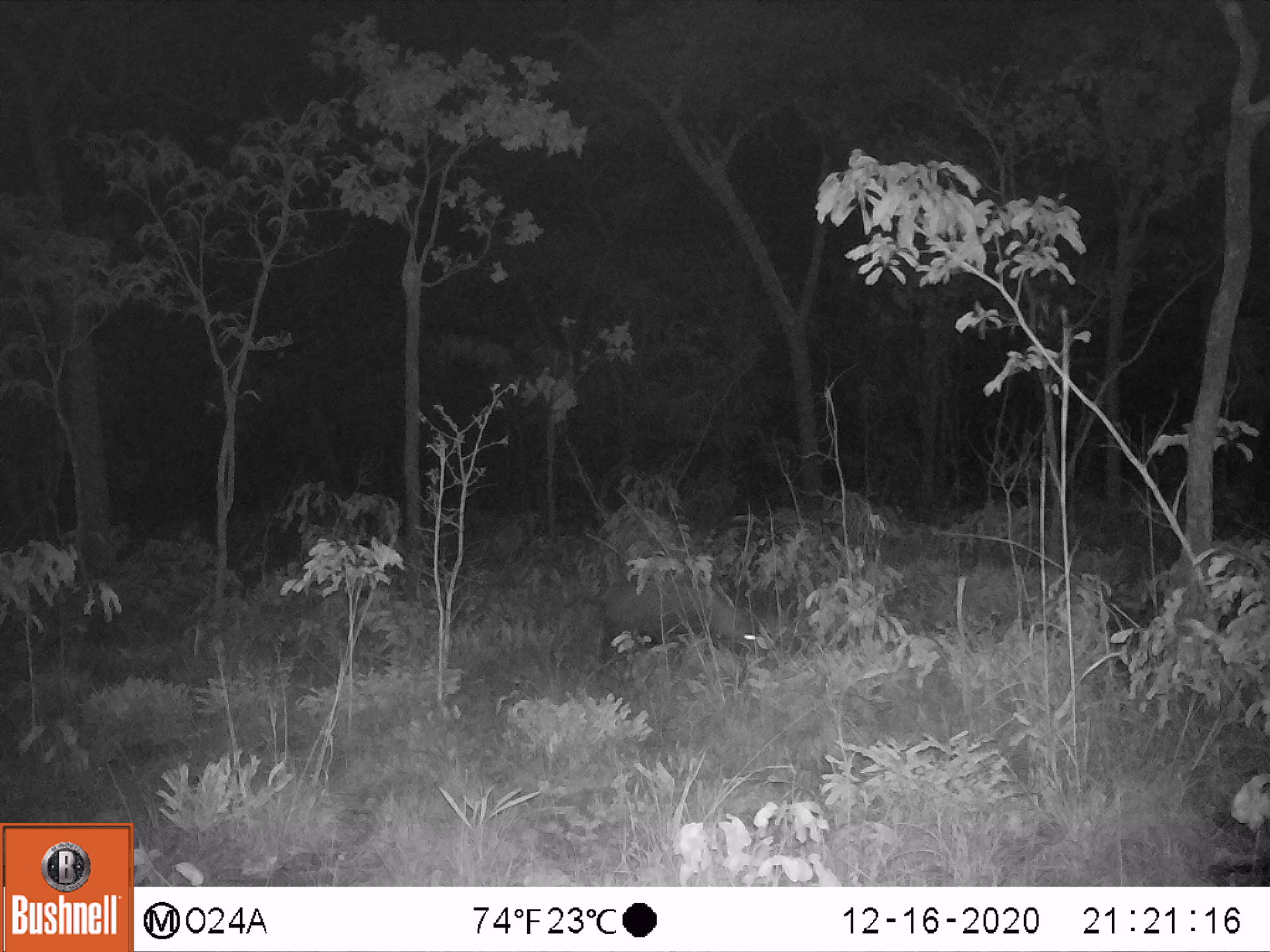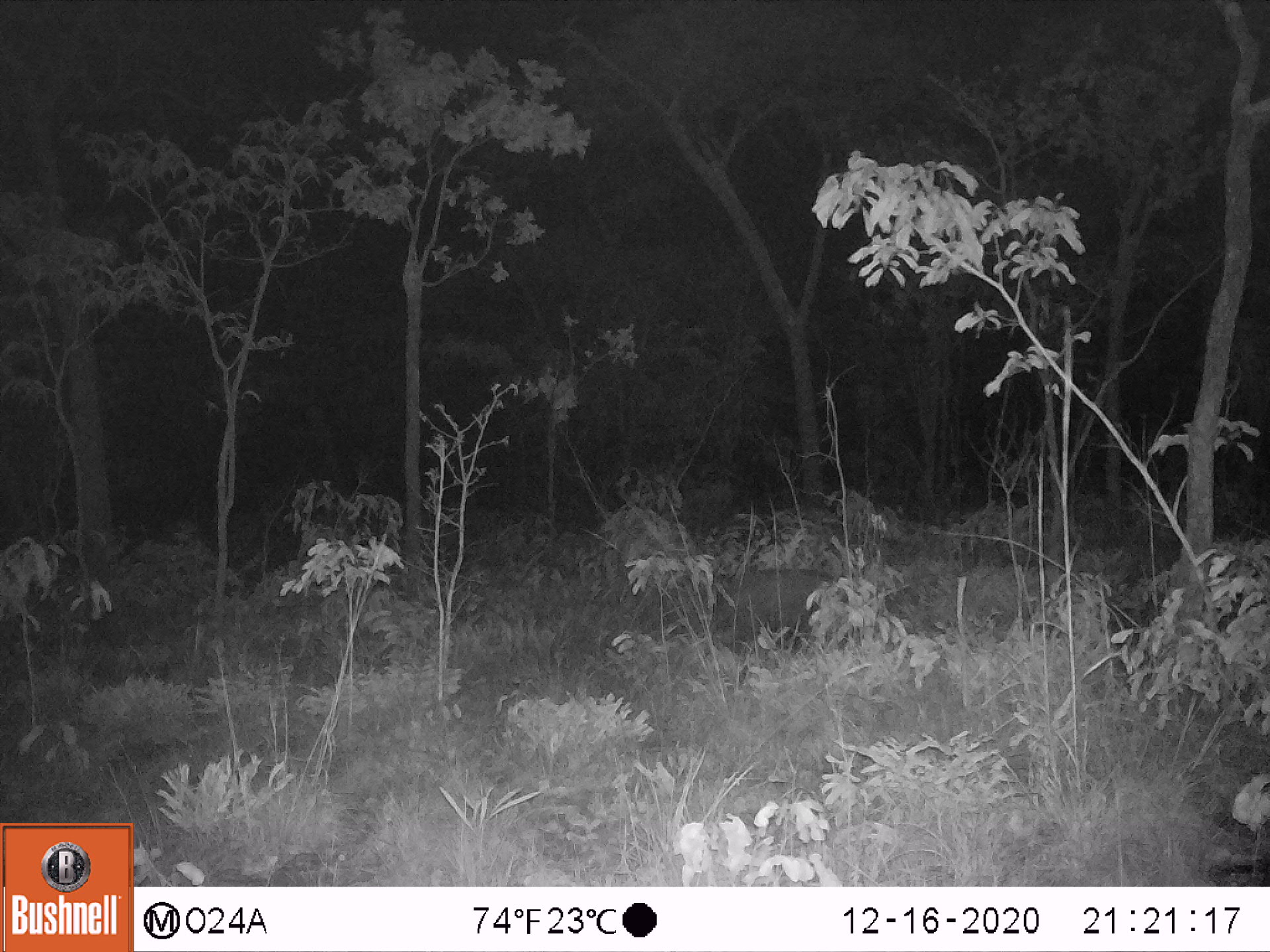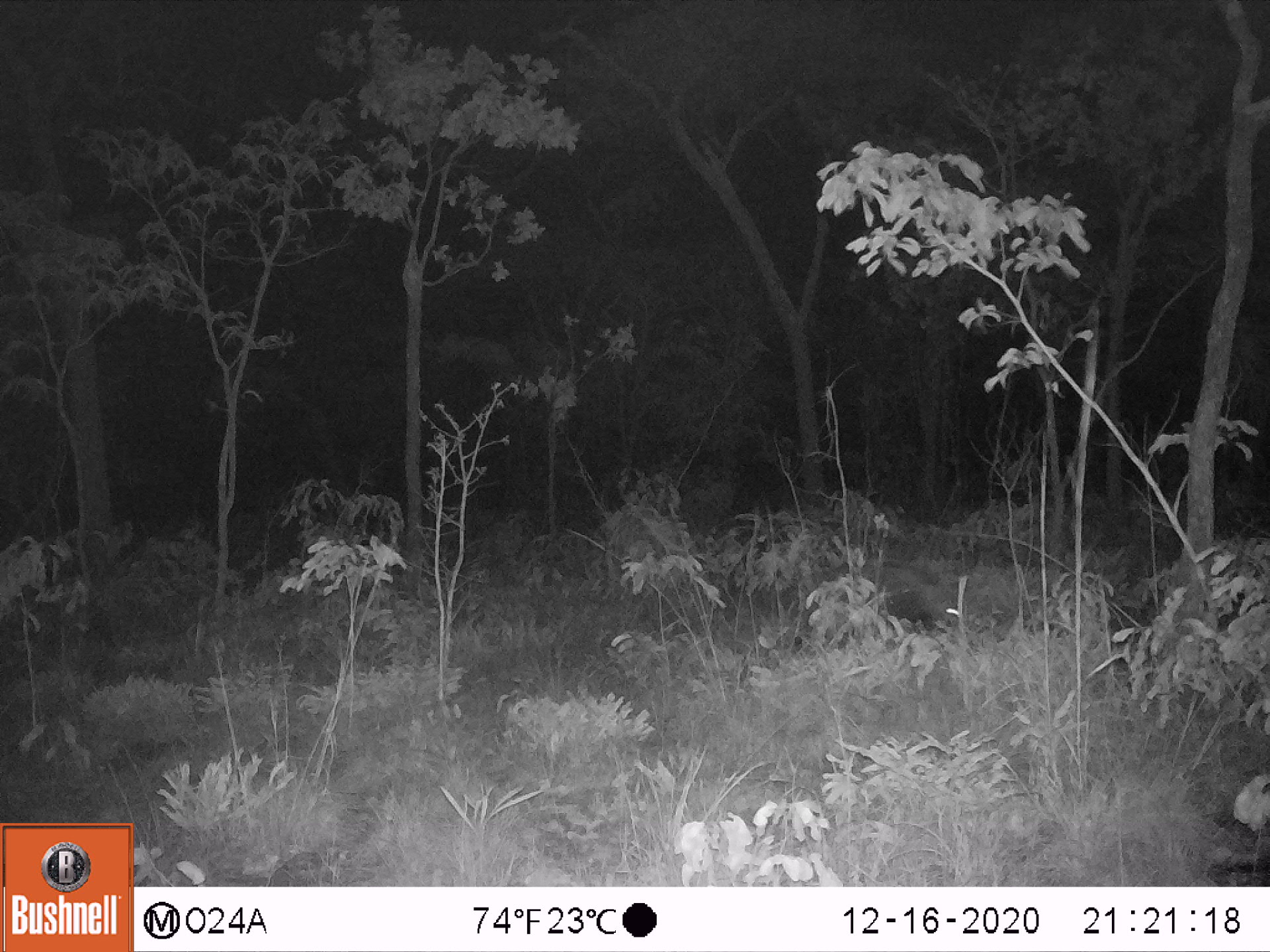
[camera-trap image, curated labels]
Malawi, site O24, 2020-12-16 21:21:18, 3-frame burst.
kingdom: Animalia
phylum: Chordata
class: Mammalia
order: Artiodactyla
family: Suidae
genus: Potamochoerus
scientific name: Potamochoerus larvatus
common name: bushpig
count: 1